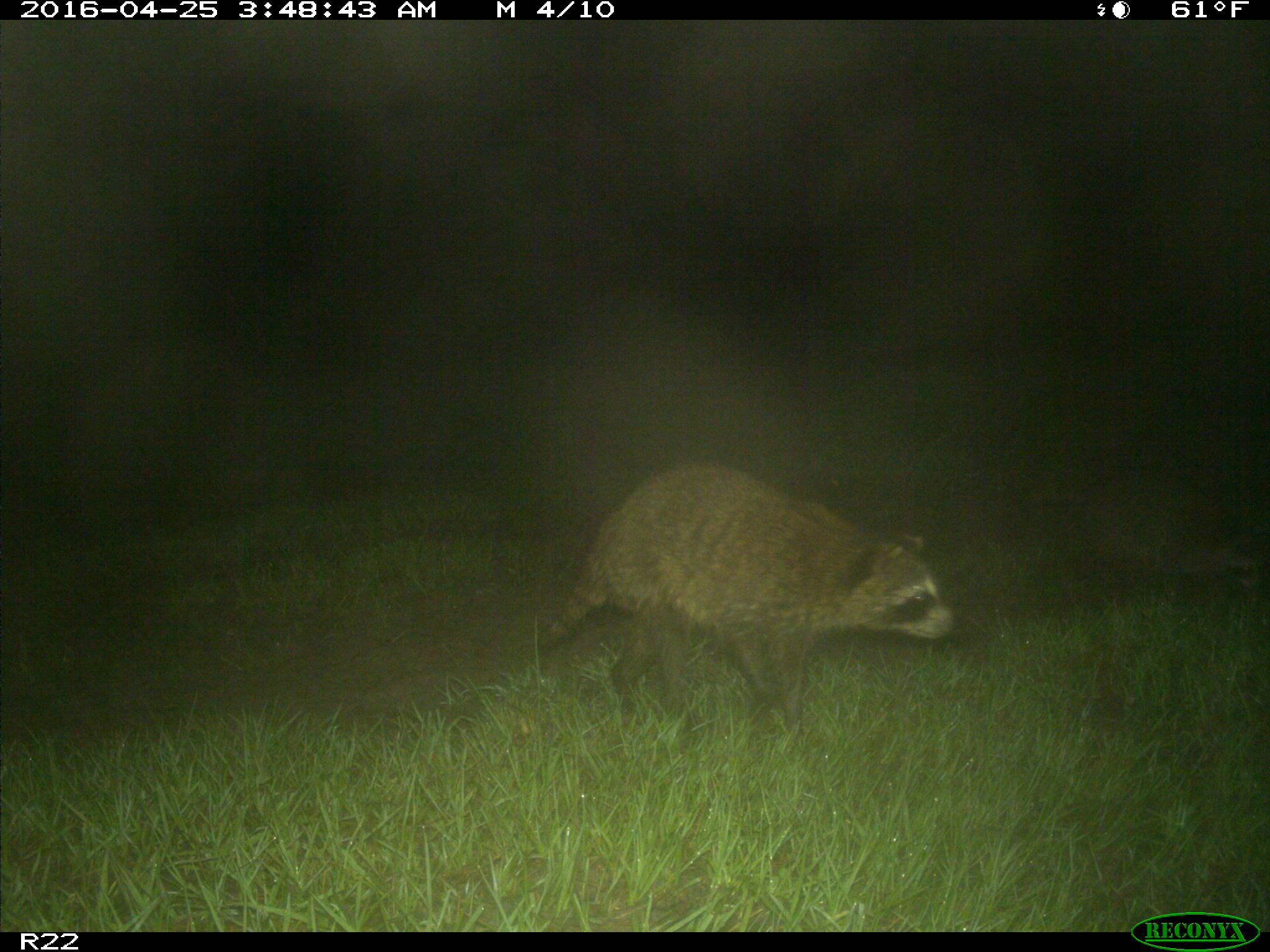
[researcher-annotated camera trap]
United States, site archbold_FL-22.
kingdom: Animalia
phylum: Chordata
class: Mammalia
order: Carnivora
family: Procyonidae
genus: Procyon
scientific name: Procyon lotor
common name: common raccoon